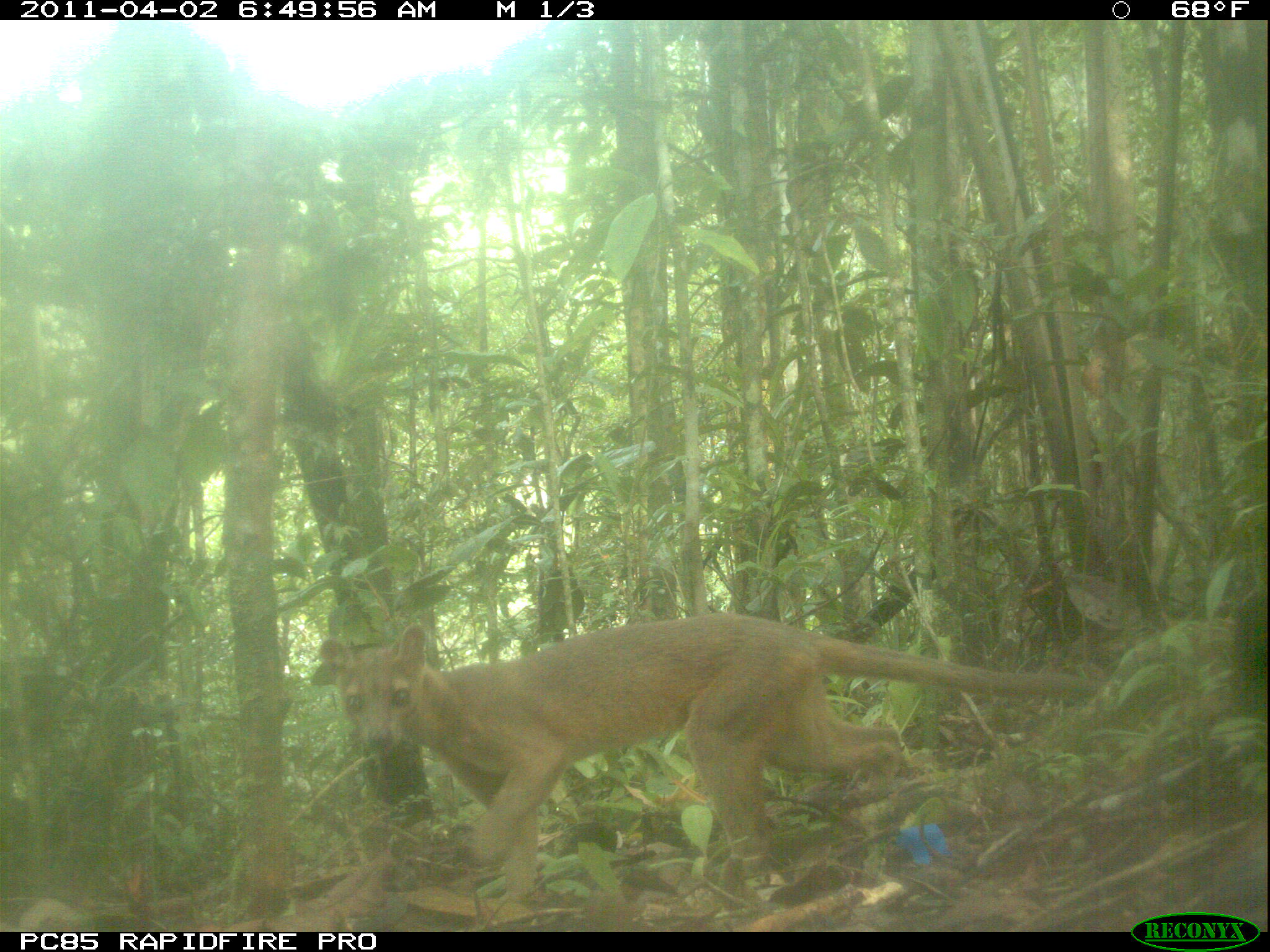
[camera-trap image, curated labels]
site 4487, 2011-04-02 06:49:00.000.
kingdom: Animalia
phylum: Chordata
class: Mammalia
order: Carnivora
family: Eupleridae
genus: Cryptoprocta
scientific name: Cryptoprocta ferox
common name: fossa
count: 1